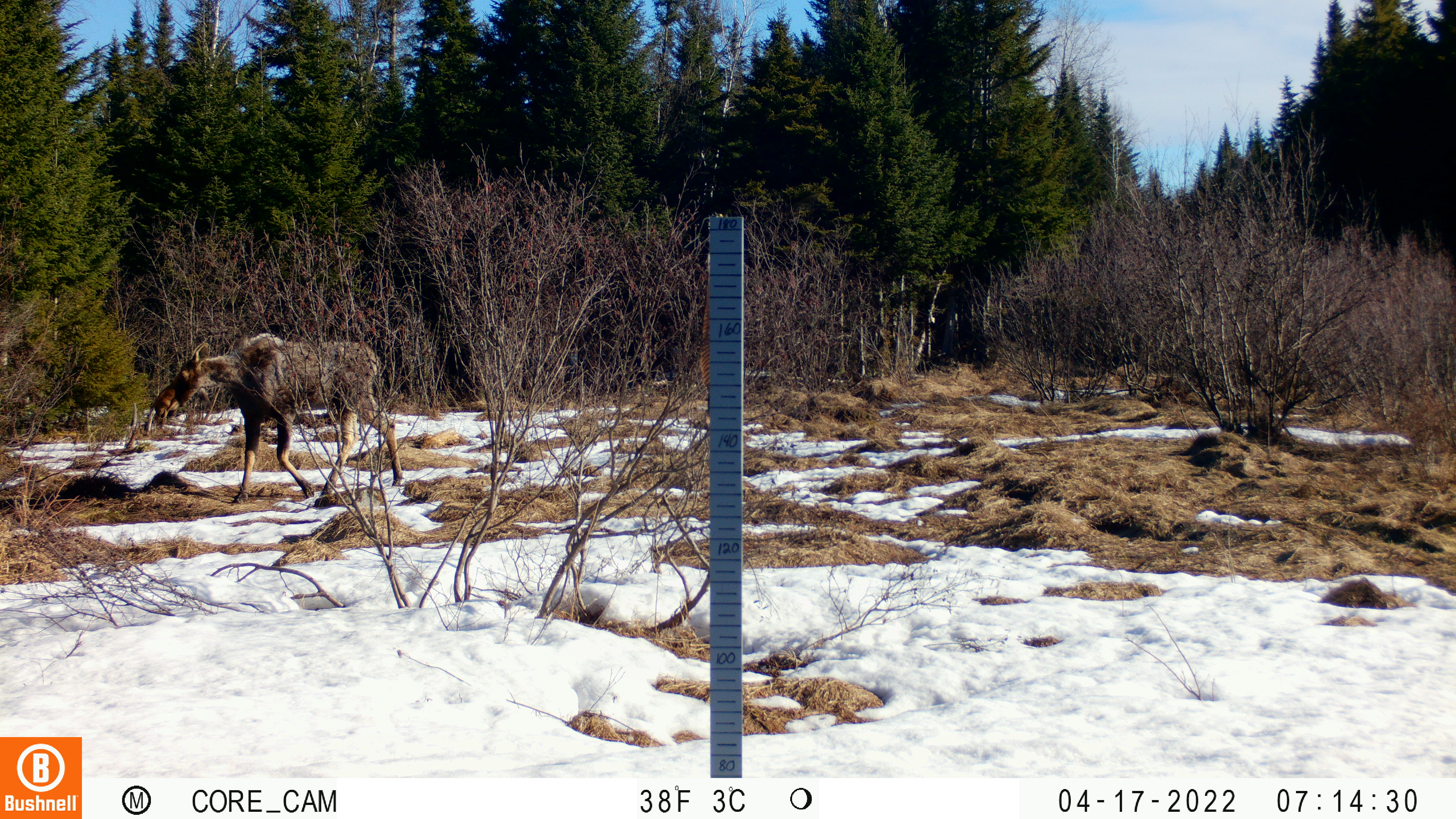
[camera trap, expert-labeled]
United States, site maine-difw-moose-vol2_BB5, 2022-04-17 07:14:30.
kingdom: Animalia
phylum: Chordata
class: Mammalia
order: Artiodactyla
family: Cervidae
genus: Alces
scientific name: Alces alces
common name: moose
Moose (Alces alces).